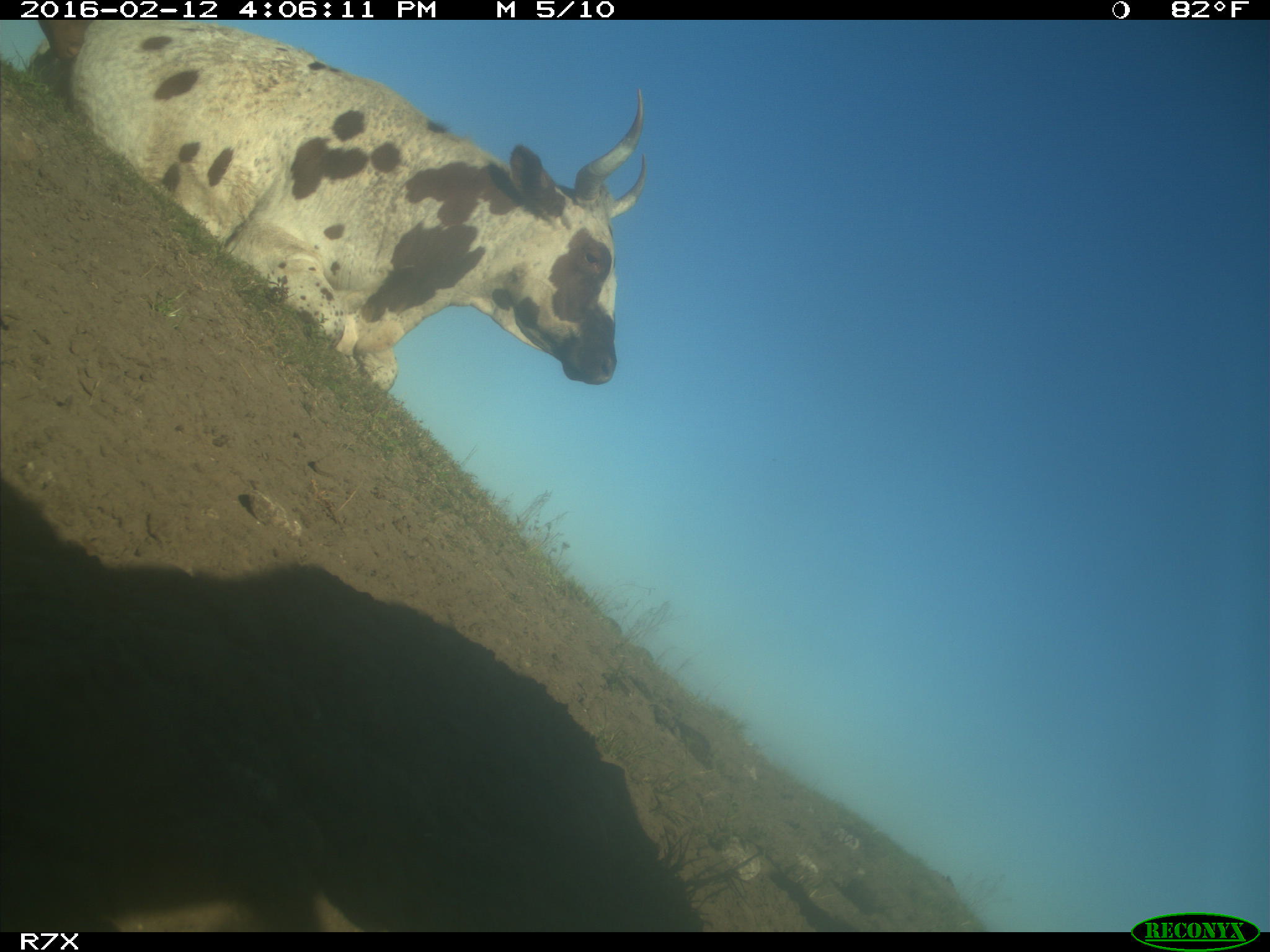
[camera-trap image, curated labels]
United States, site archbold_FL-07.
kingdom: Animalia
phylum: Chordata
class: Mammalia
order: Artiodactyla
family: Bovidae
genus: Bos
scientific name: Bos taurus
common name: domestic cow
Bos taurus (domestic cow).